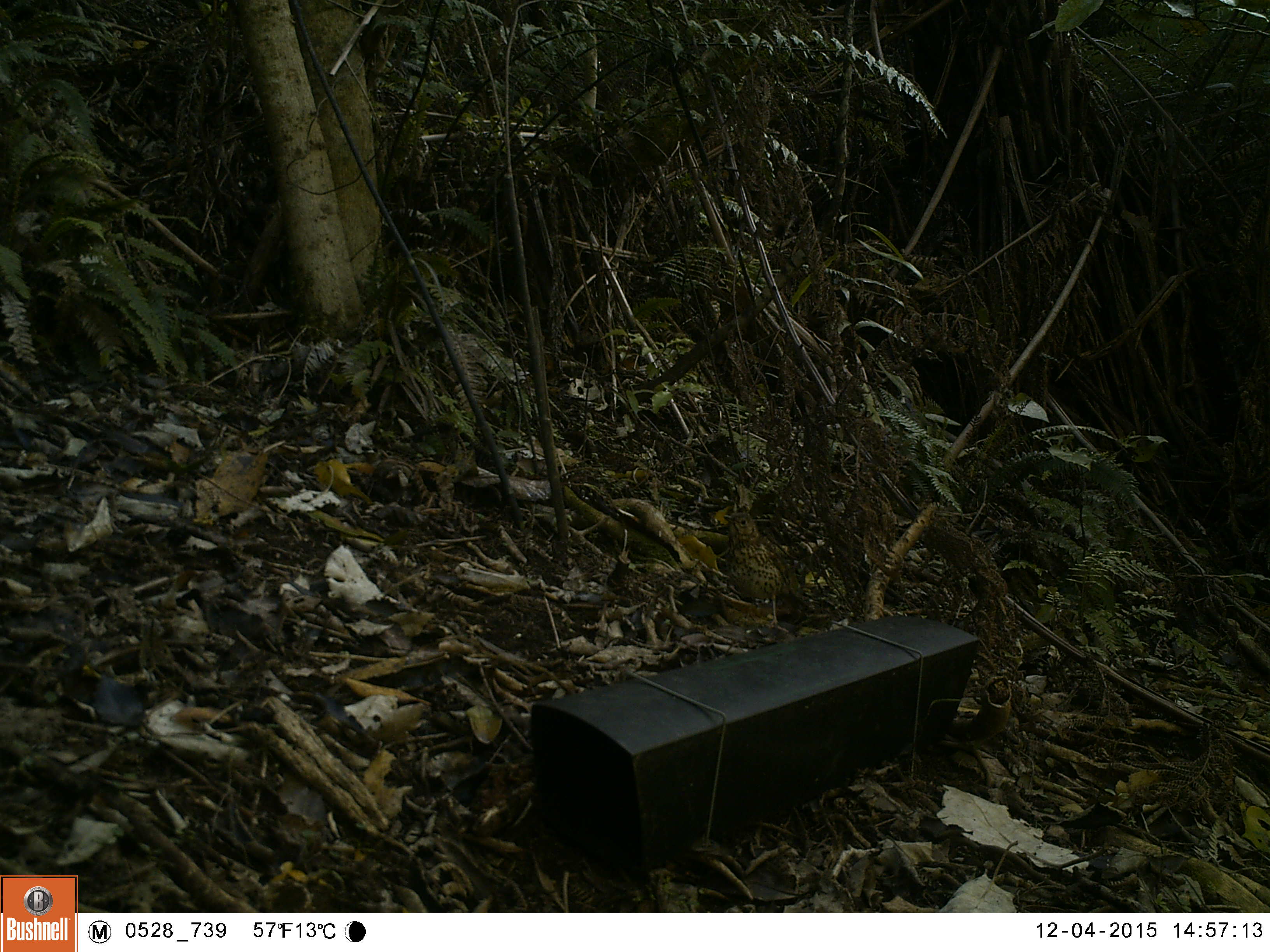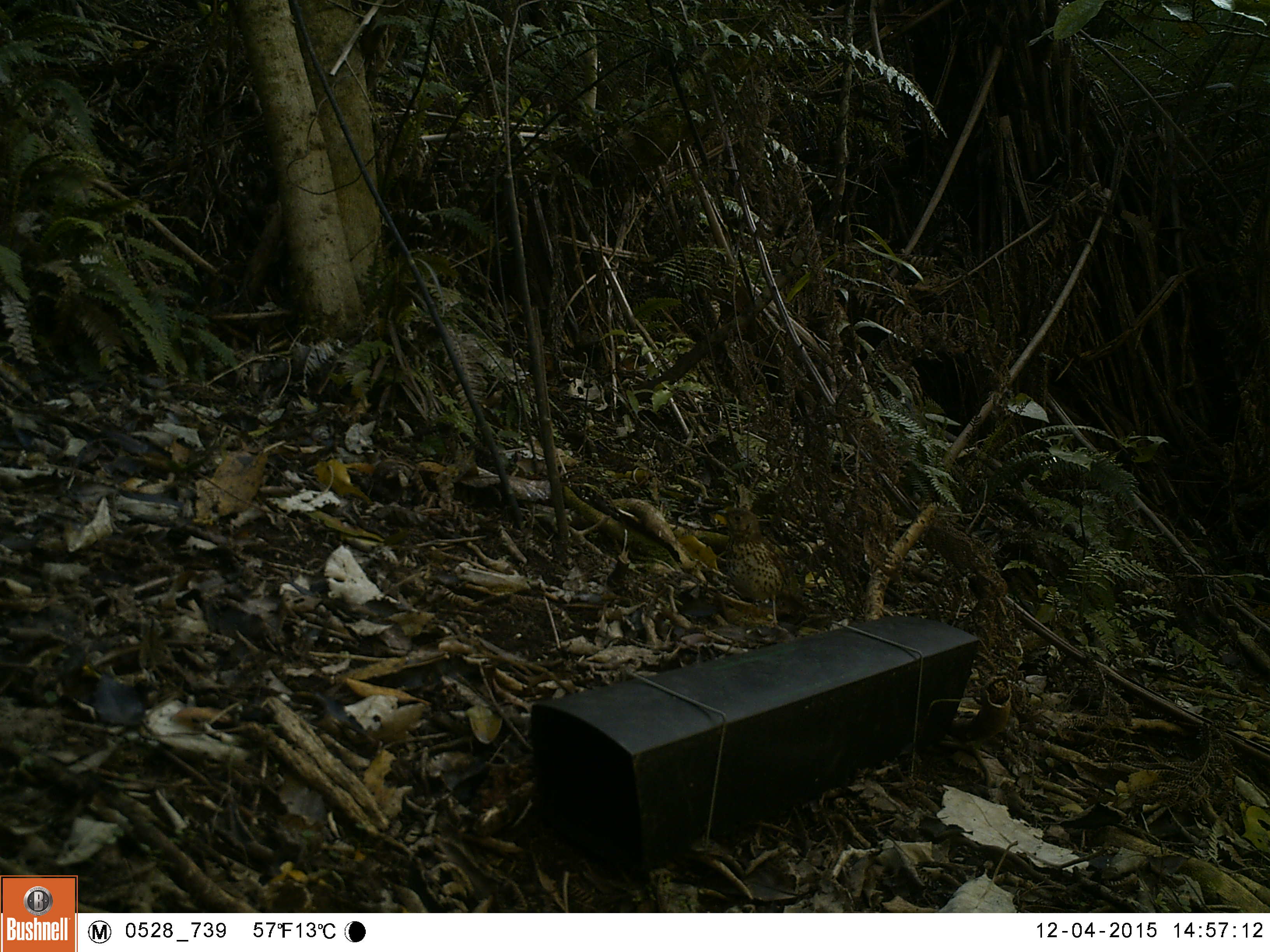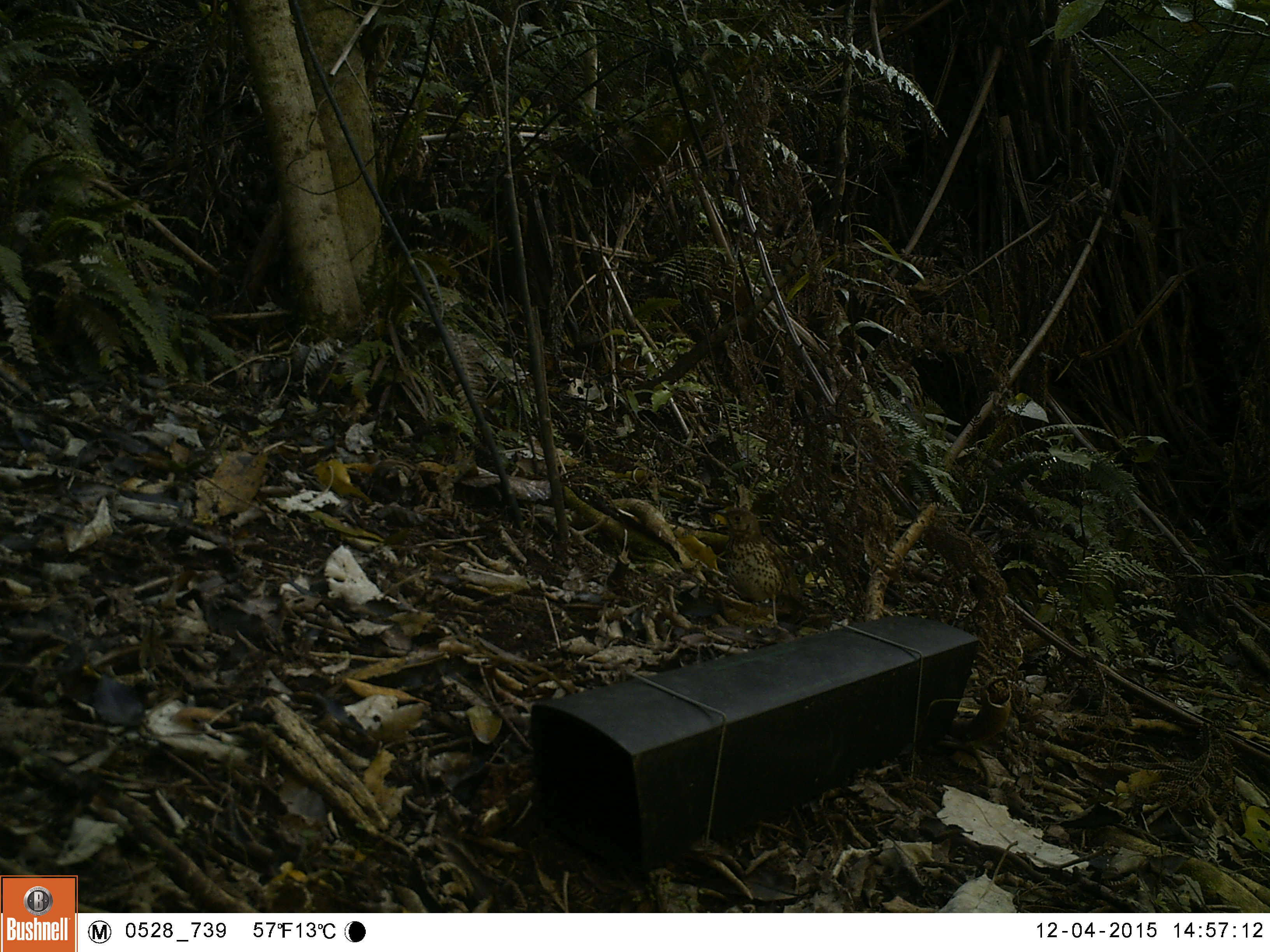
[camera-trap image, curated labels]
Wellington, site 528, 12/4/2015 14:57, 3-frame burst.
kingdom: Animalia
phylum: Chordata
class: Aves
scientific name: Aves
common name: bird